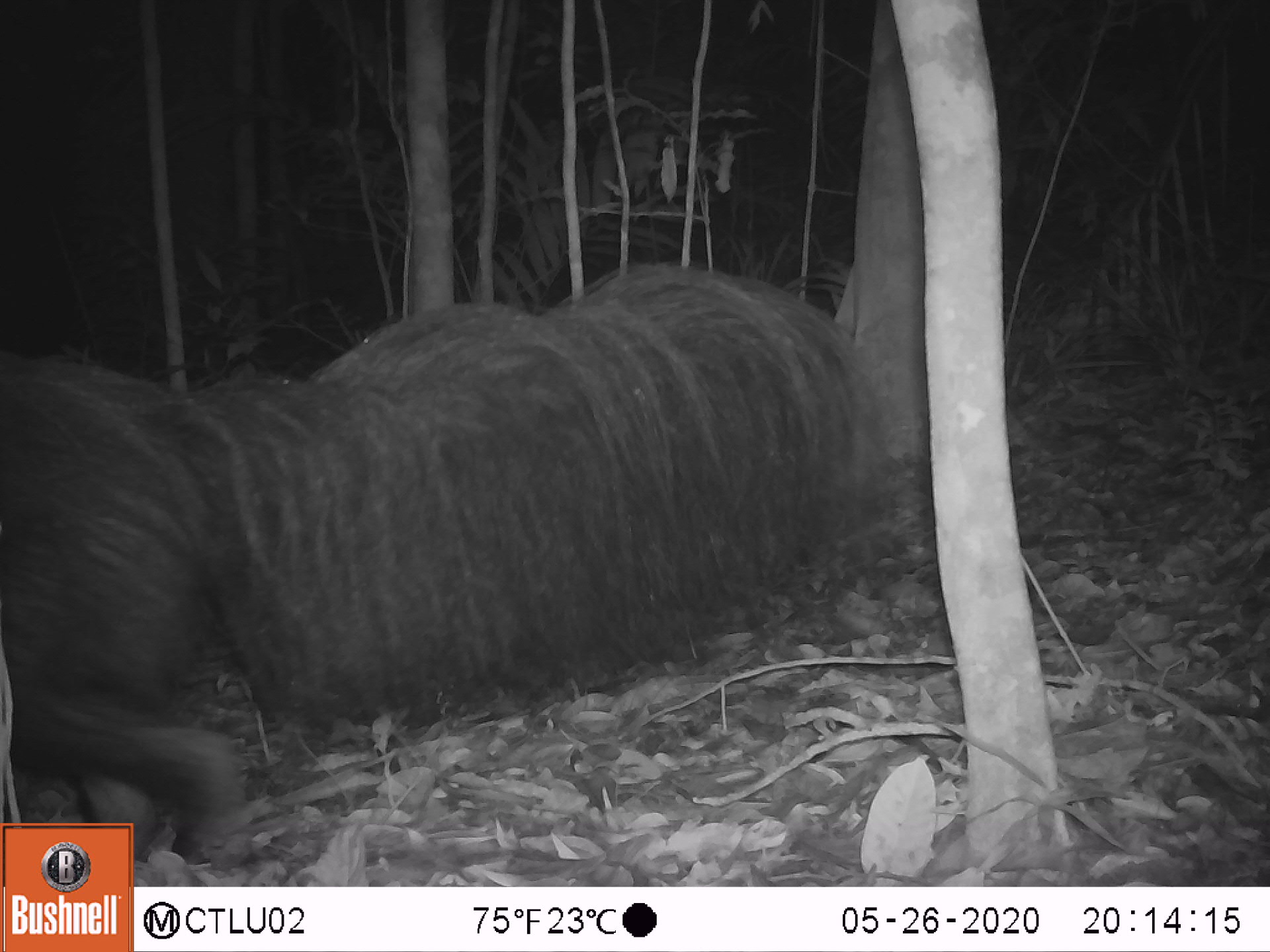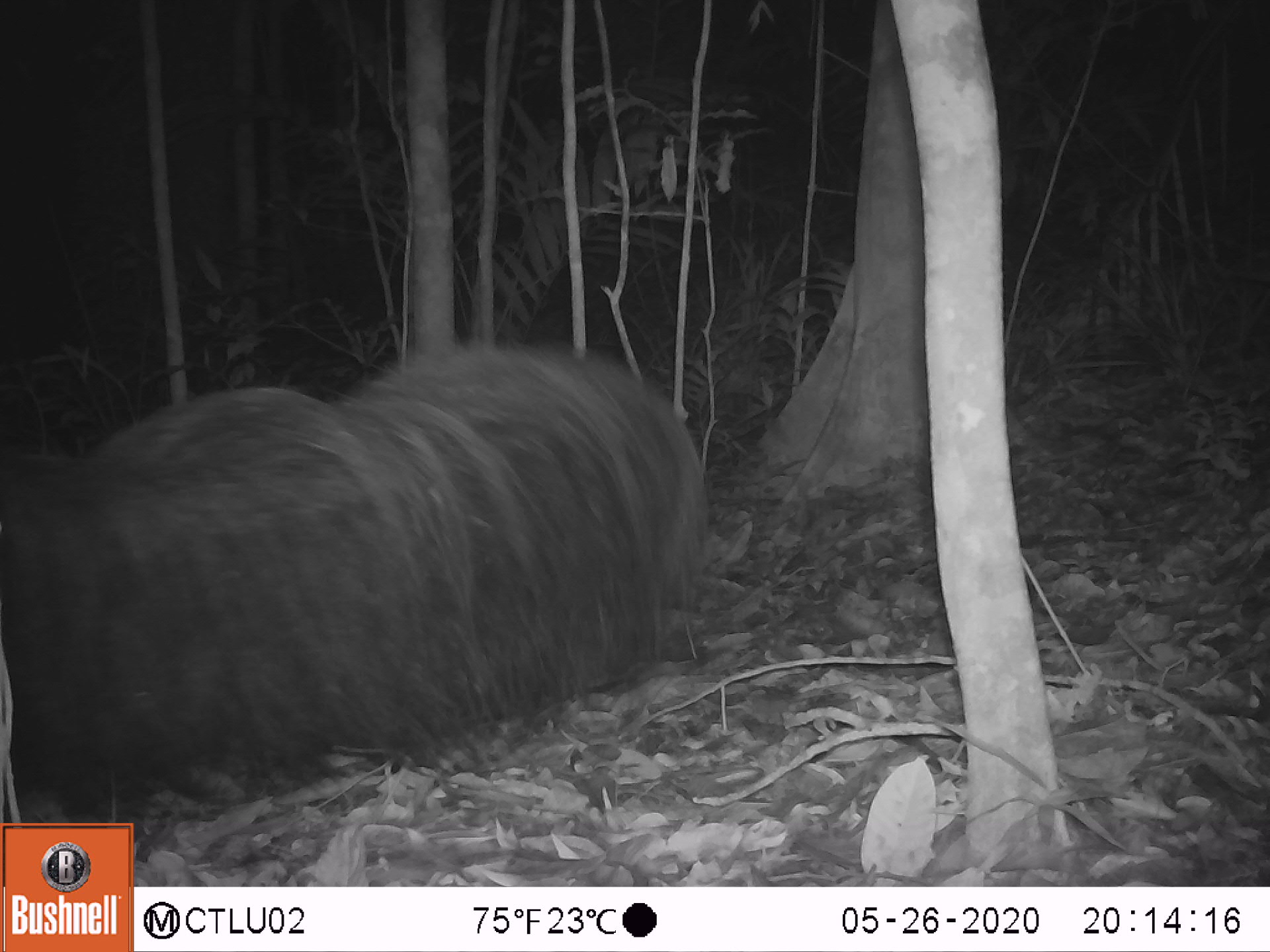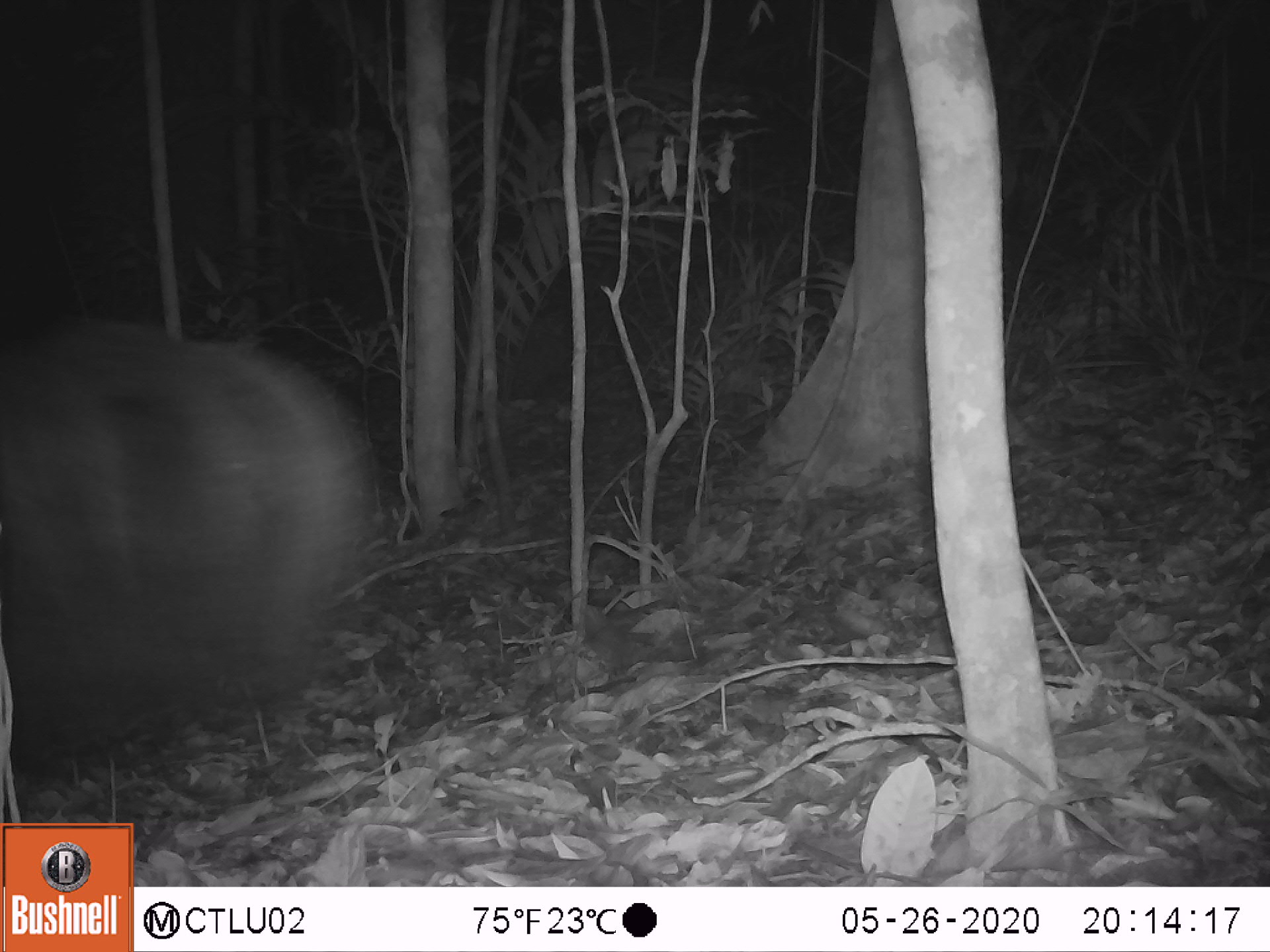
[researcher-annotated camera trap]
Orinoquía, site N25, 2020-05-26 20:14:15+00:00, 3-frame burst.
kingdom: Animalia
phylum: Chordata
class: Mammalia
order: Pilosa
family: Myrmecophagidae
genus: Myrmecophaga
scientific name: Myrmecophaga tridactyla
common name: giant anteater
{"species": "giant anteater (Myrmecophaga tridactyla)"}